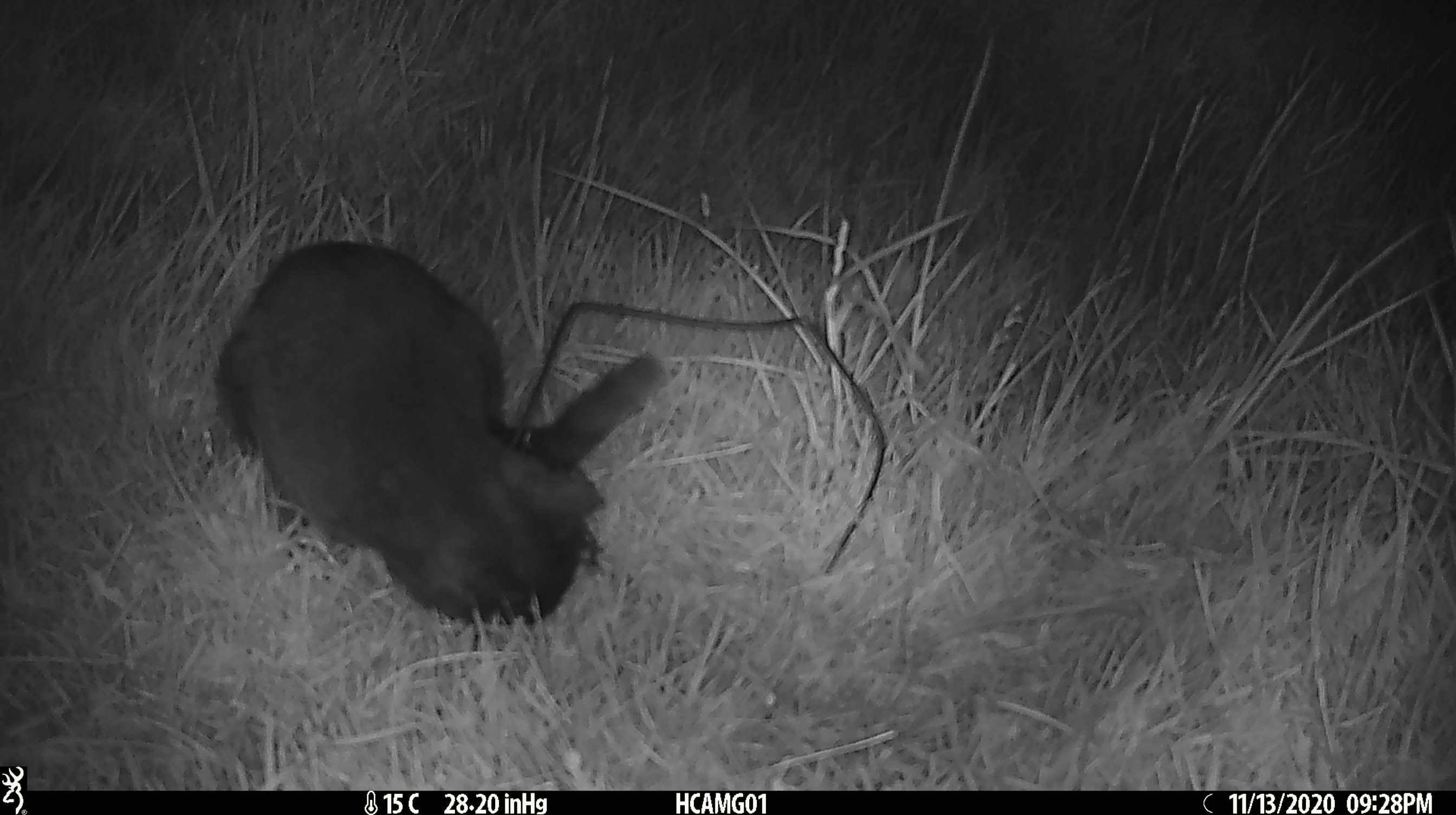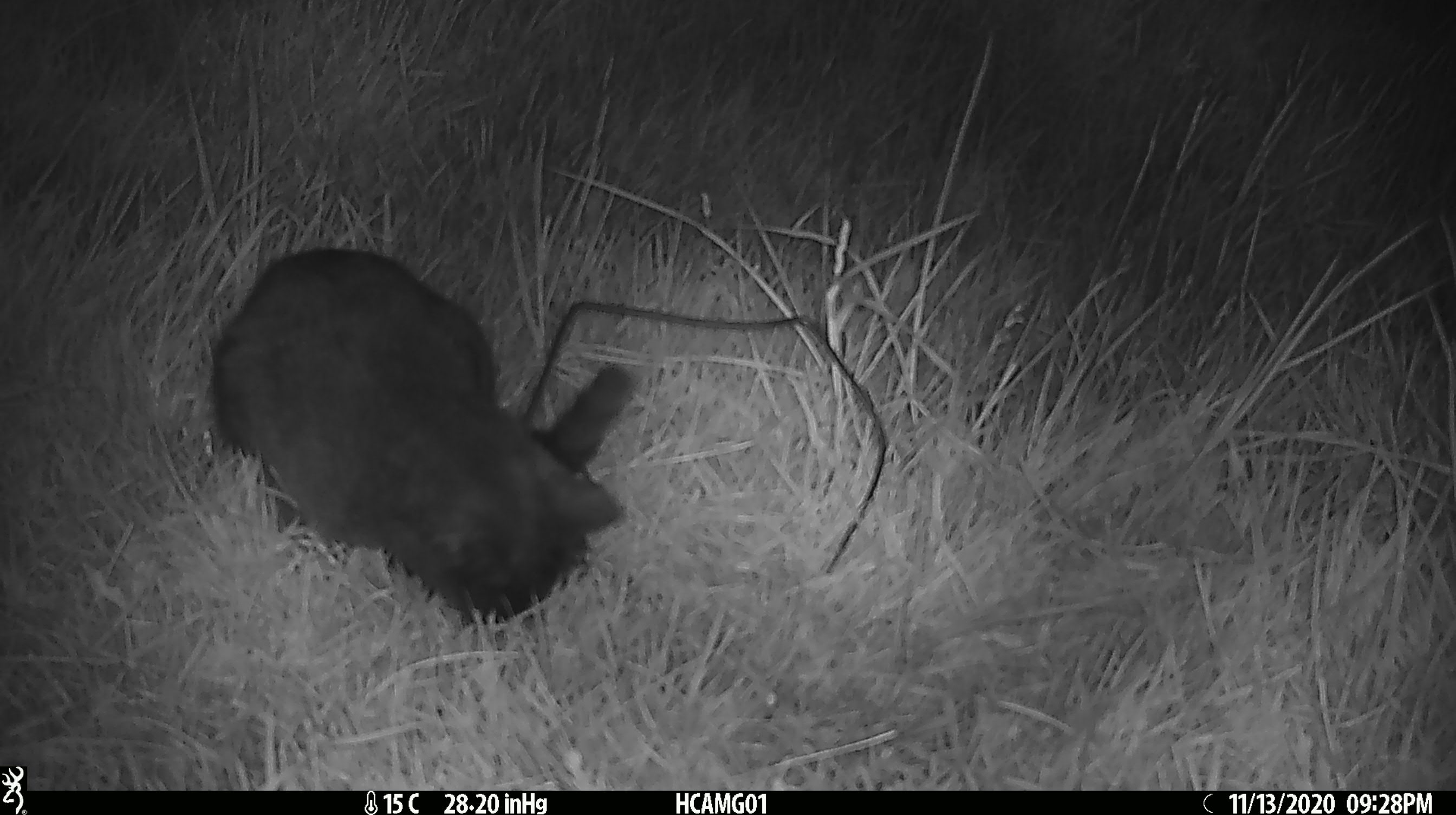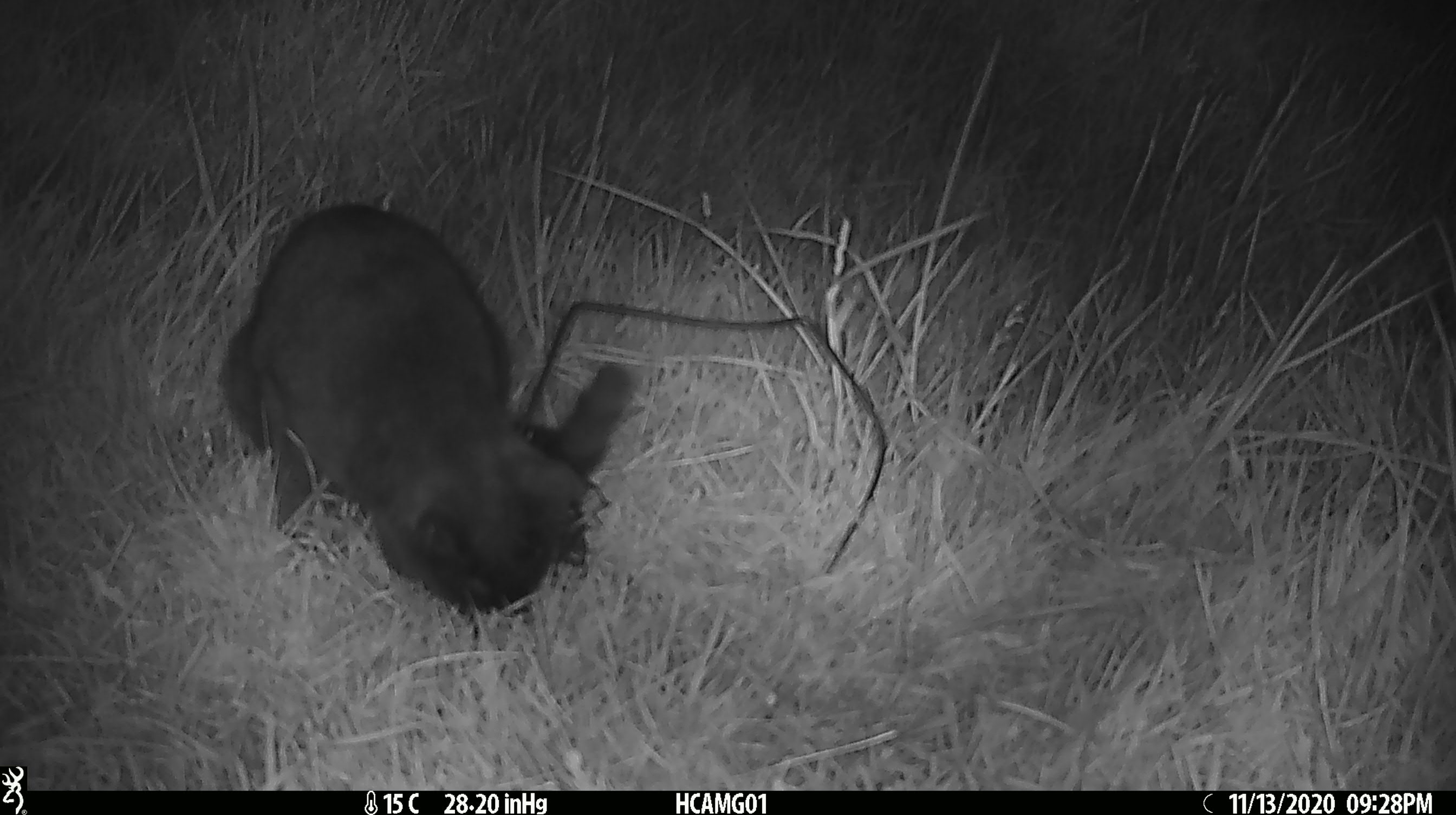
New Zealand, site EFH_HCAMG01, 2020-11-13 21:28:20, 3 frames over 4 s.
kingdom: Animalia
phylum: Chordata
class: Mammalia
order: Carnivora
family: Felidae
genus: Felis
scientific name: Felis catus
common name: domestic cat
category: cat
Cat (domestic cat) (Felis catus).